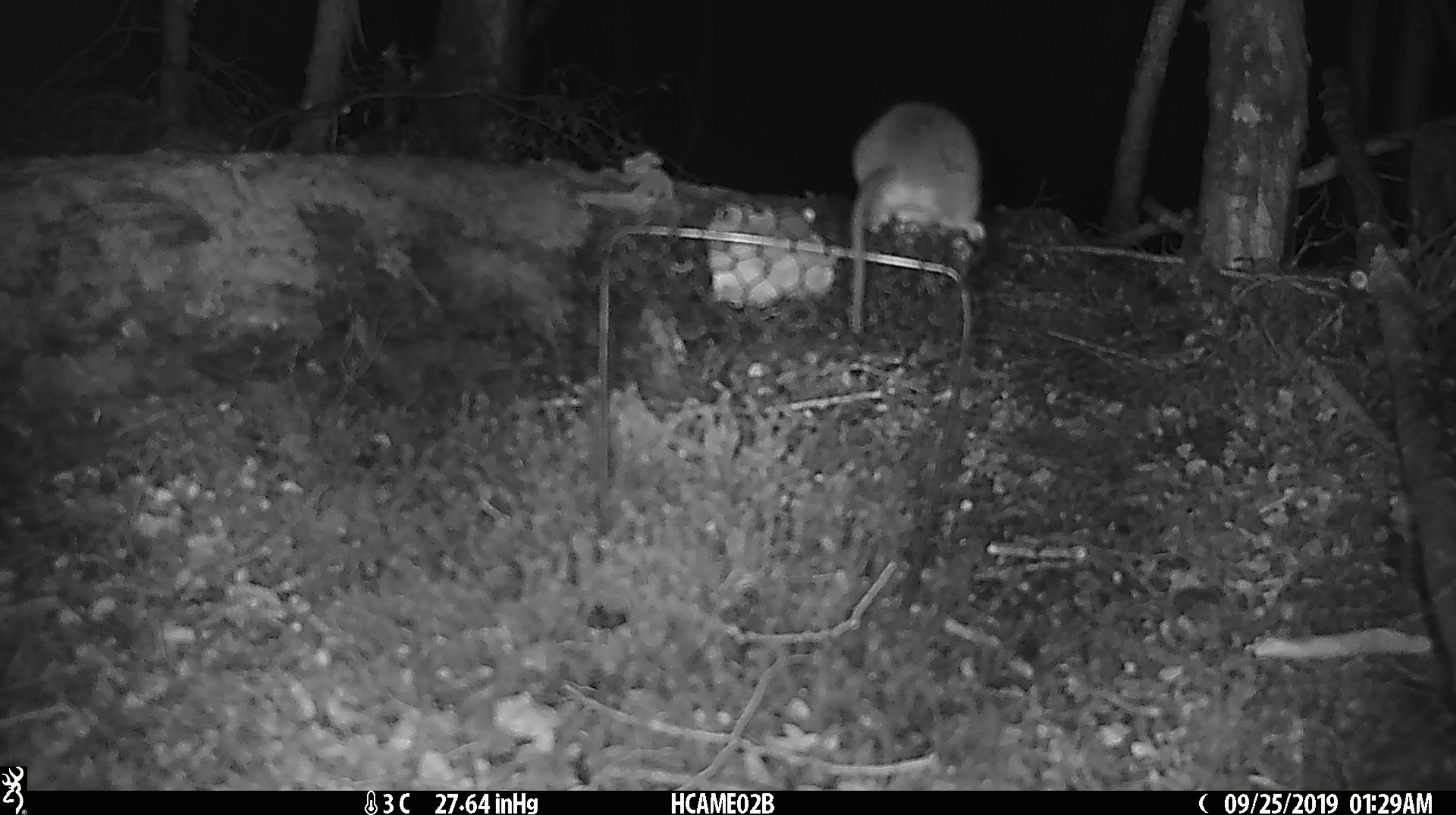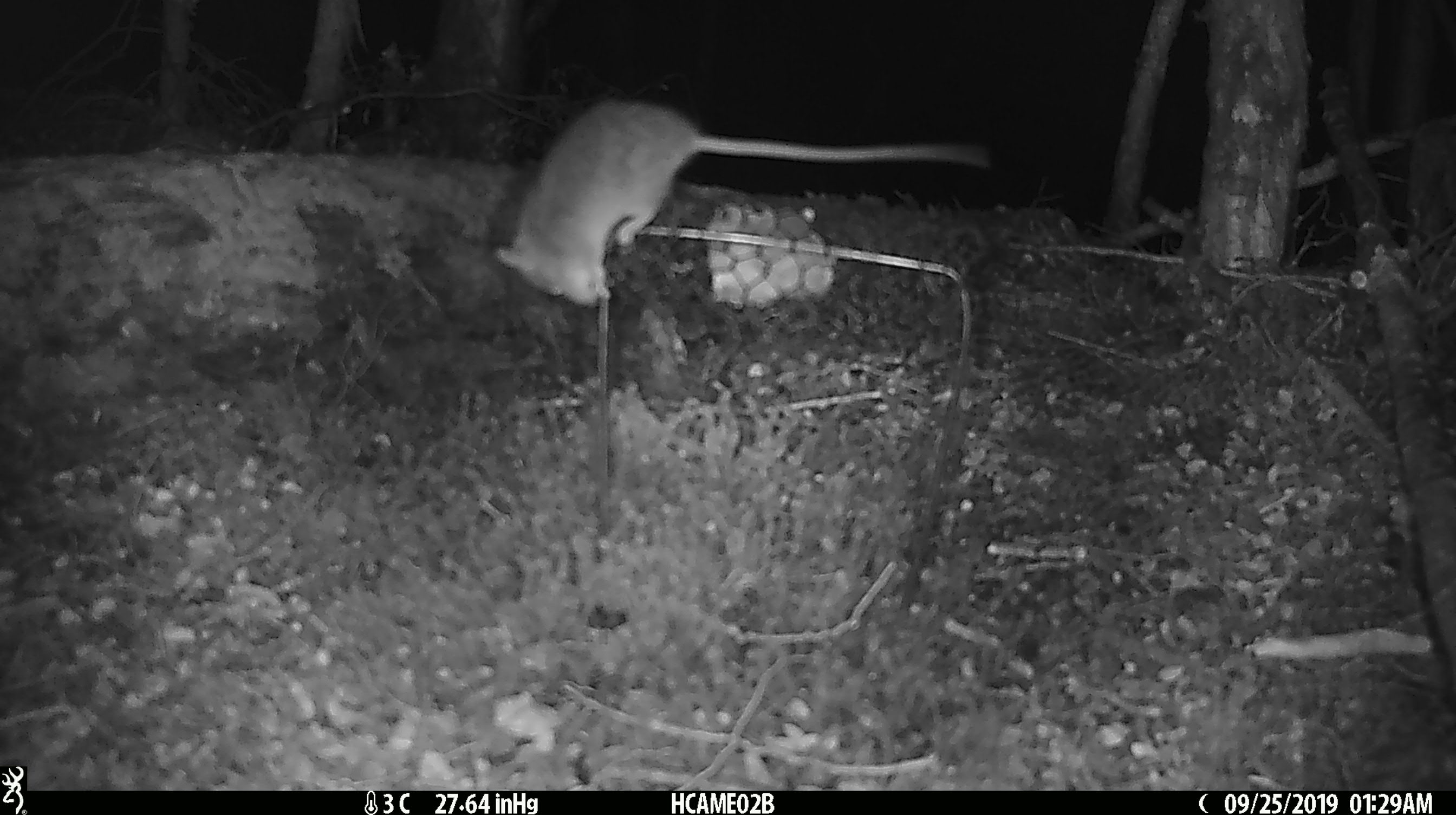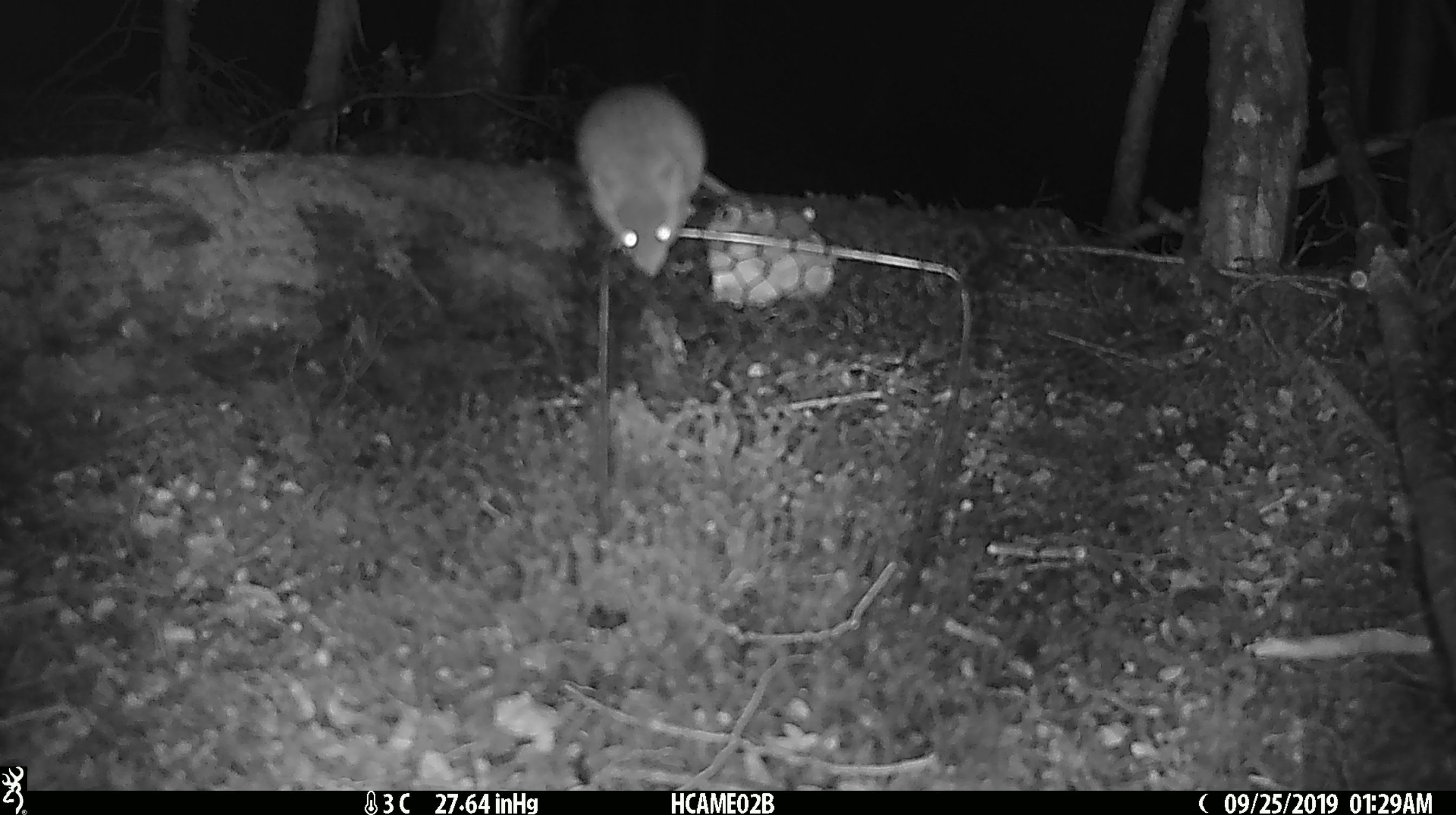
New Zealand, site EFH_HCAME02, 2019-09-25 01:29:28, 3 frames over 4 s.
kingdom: Animalia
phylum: Chordata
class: Mammalia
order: Rodentia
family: Muridae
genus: Mus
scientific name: Mus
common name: mouse